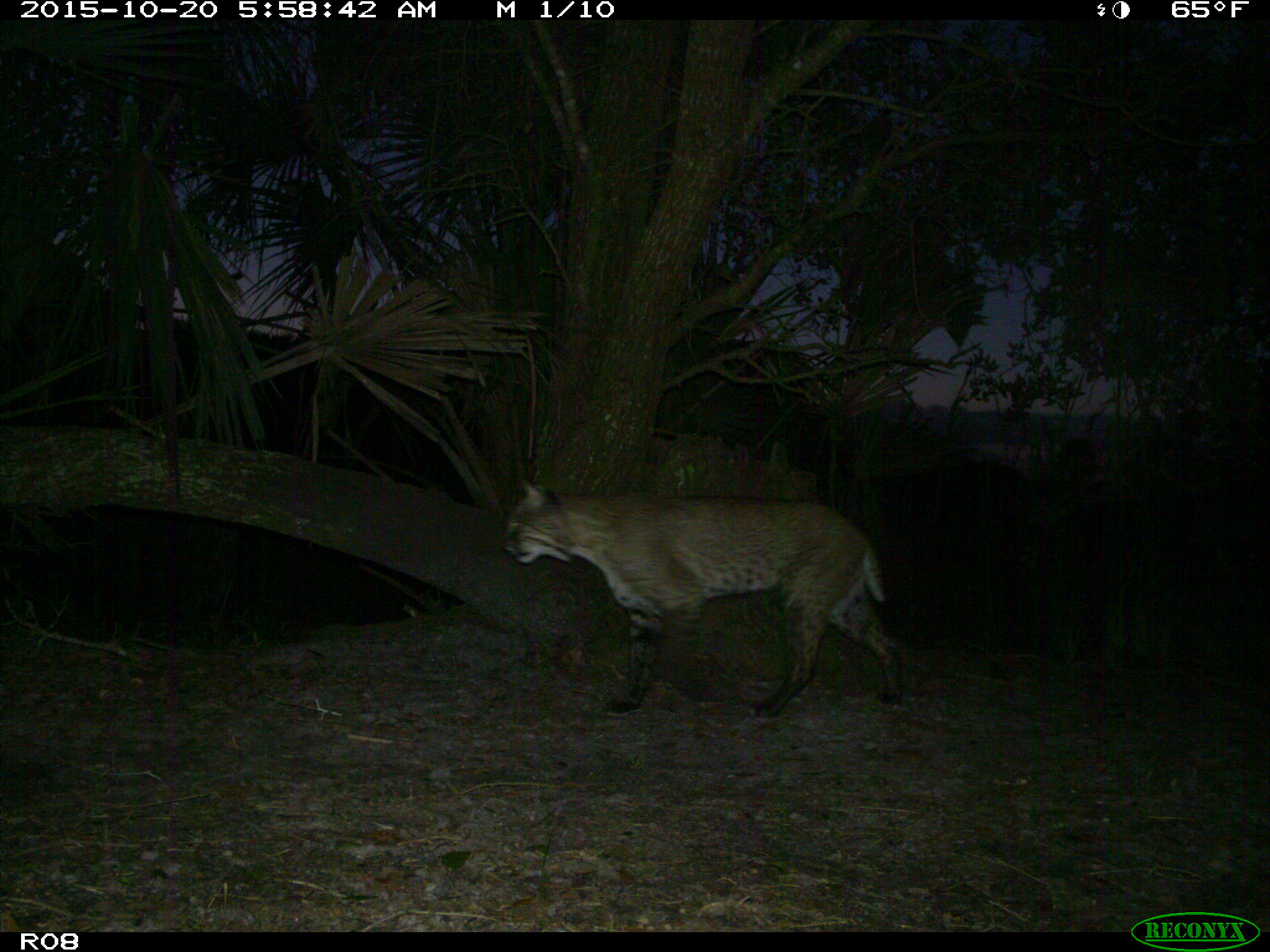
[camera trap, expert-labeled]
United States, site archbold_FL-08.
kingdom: Animalia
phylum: Chordata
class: Mammalia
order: Carnivora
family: Felidae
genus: Lynx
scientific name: Lynx rufus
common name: bobcat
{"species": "Lynx rufus (bobcat)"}